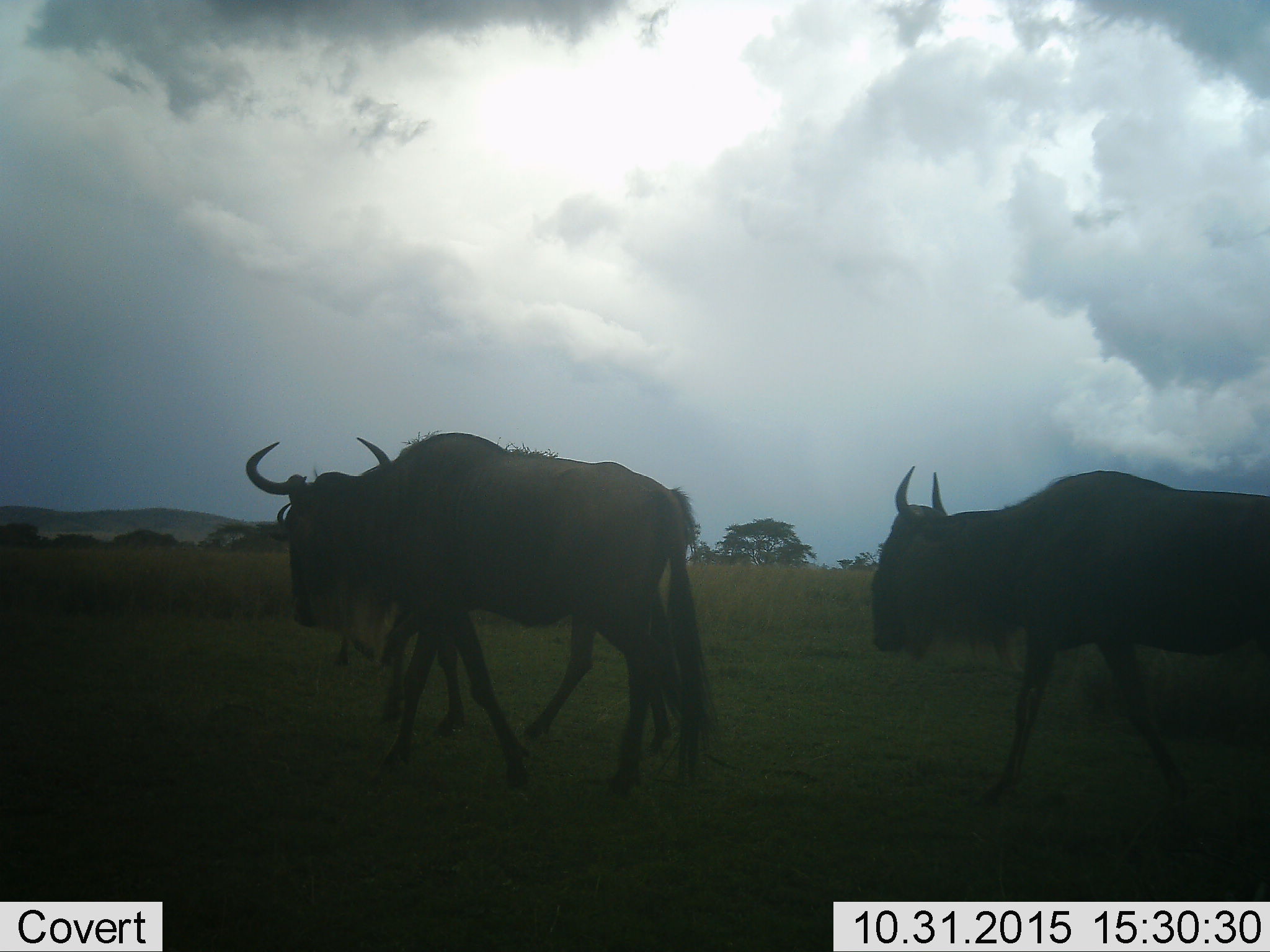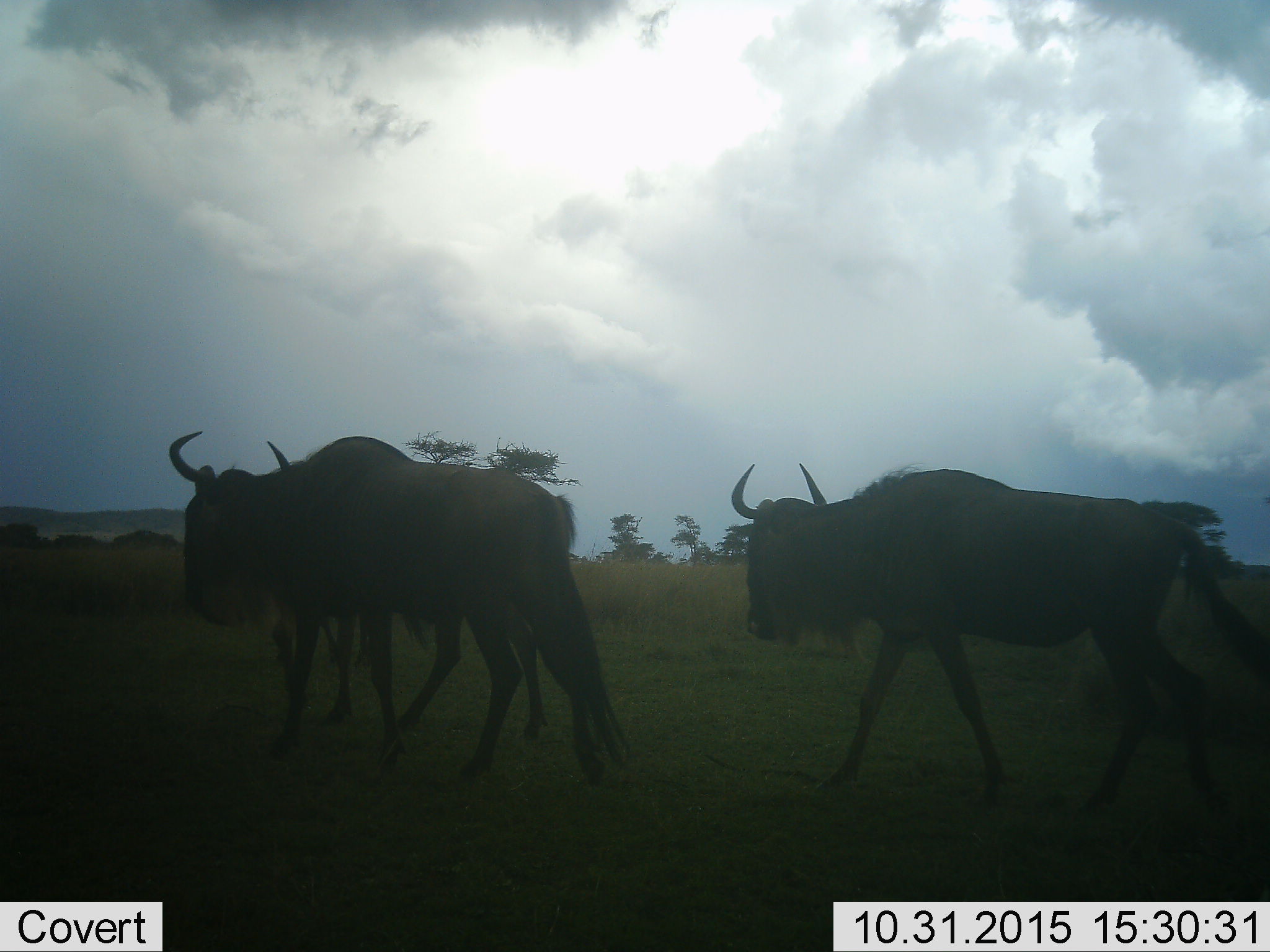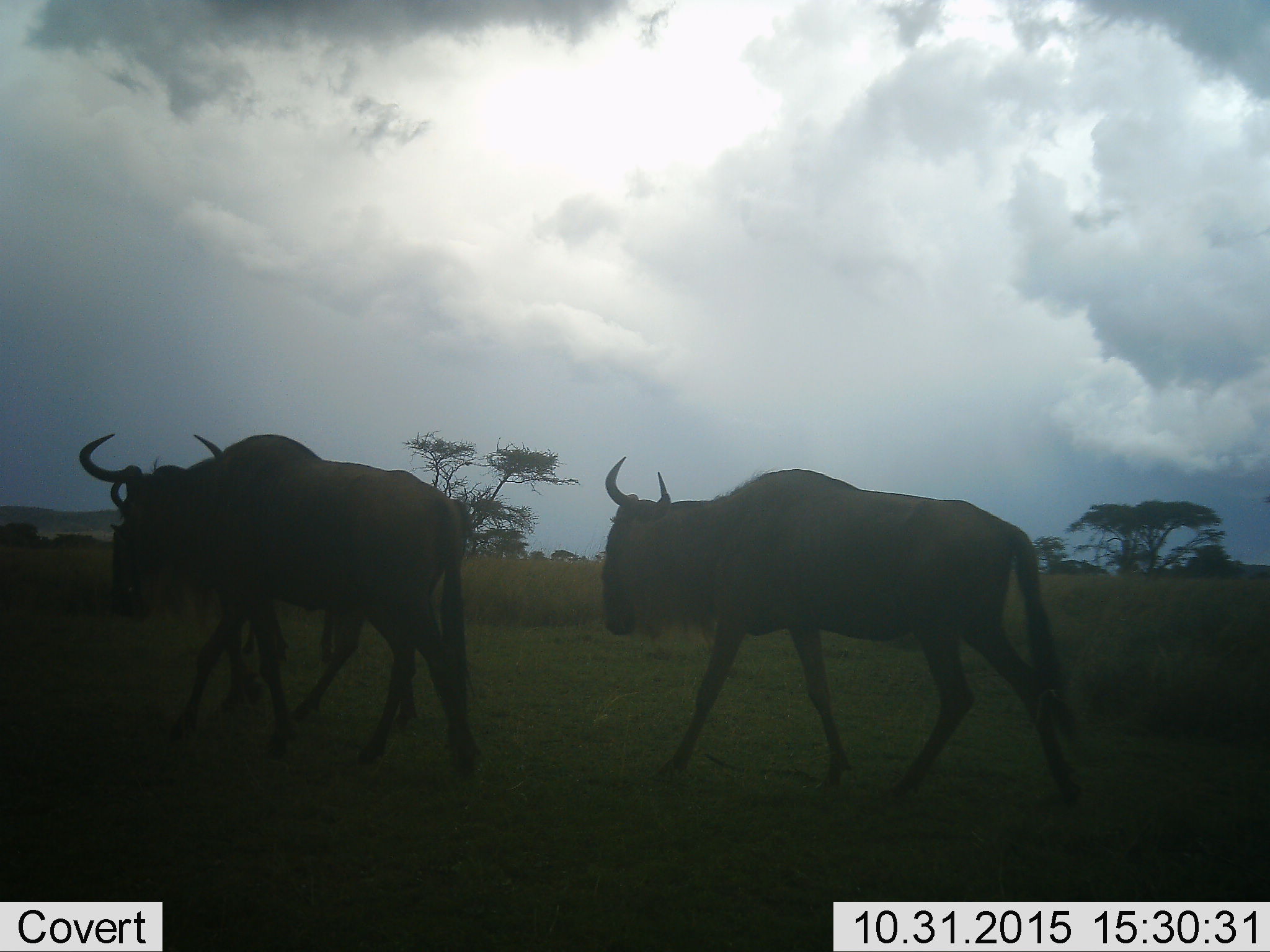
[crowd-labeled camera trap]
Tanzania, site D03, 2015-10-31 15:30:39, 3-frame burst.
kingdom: Animalia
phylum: Chordata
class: Mammalia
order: Artiodactyla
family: Bovidae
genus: Connochaetes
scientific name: Connochaetes taurinus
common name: blue wildebeest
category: wildebeest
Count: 3.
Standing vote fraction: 13%.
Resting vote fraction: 0%.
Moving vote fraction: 100%.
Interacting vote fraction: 0%.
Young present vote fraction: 13%.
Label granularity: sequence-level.